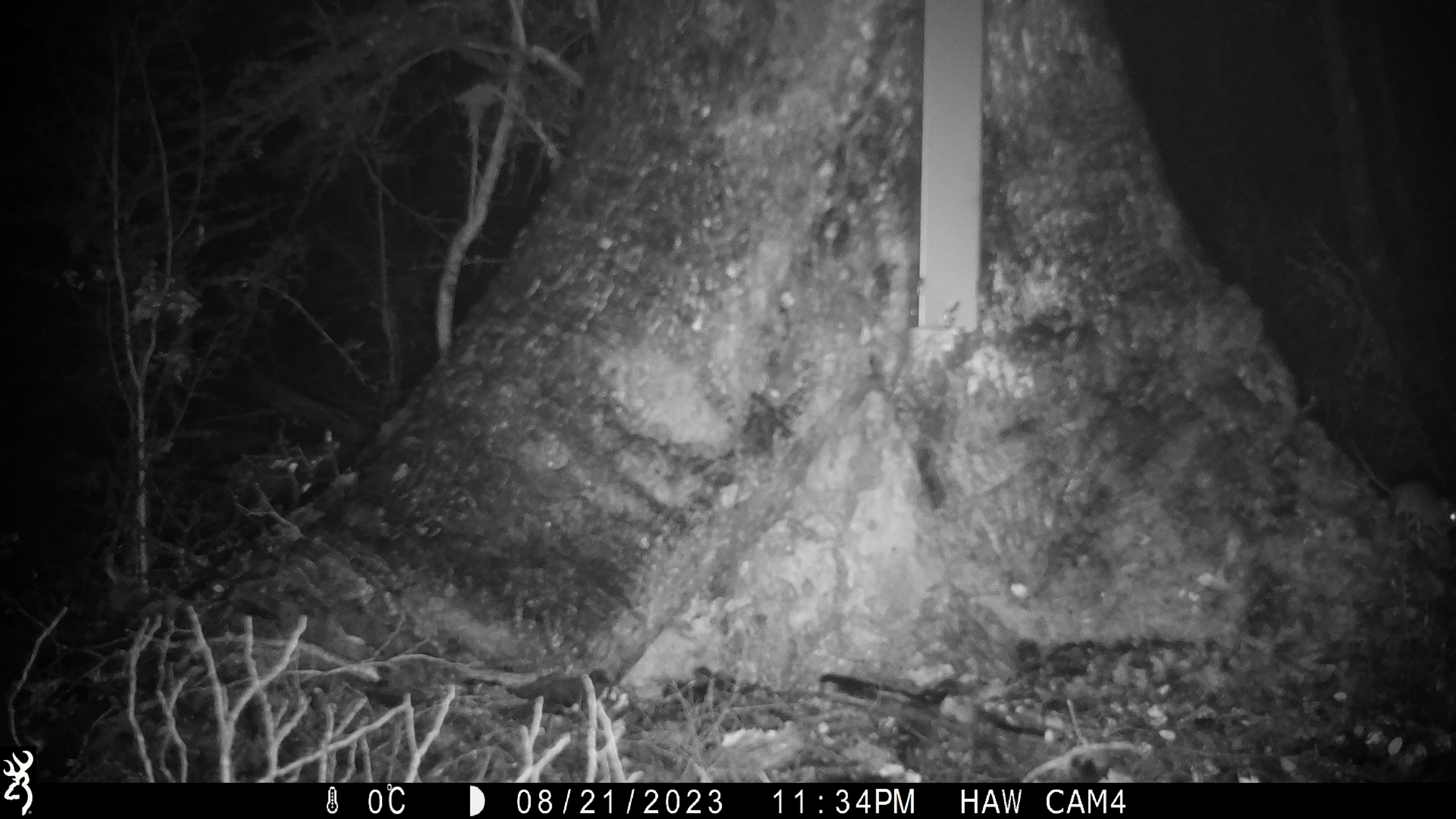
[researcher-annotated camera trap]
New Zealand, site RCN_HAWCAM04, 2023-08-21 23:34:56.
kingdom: Animalia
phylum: Chordata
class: Mammalia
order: Rodentia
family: Muridae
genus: Mus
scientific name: Mus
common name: mouse